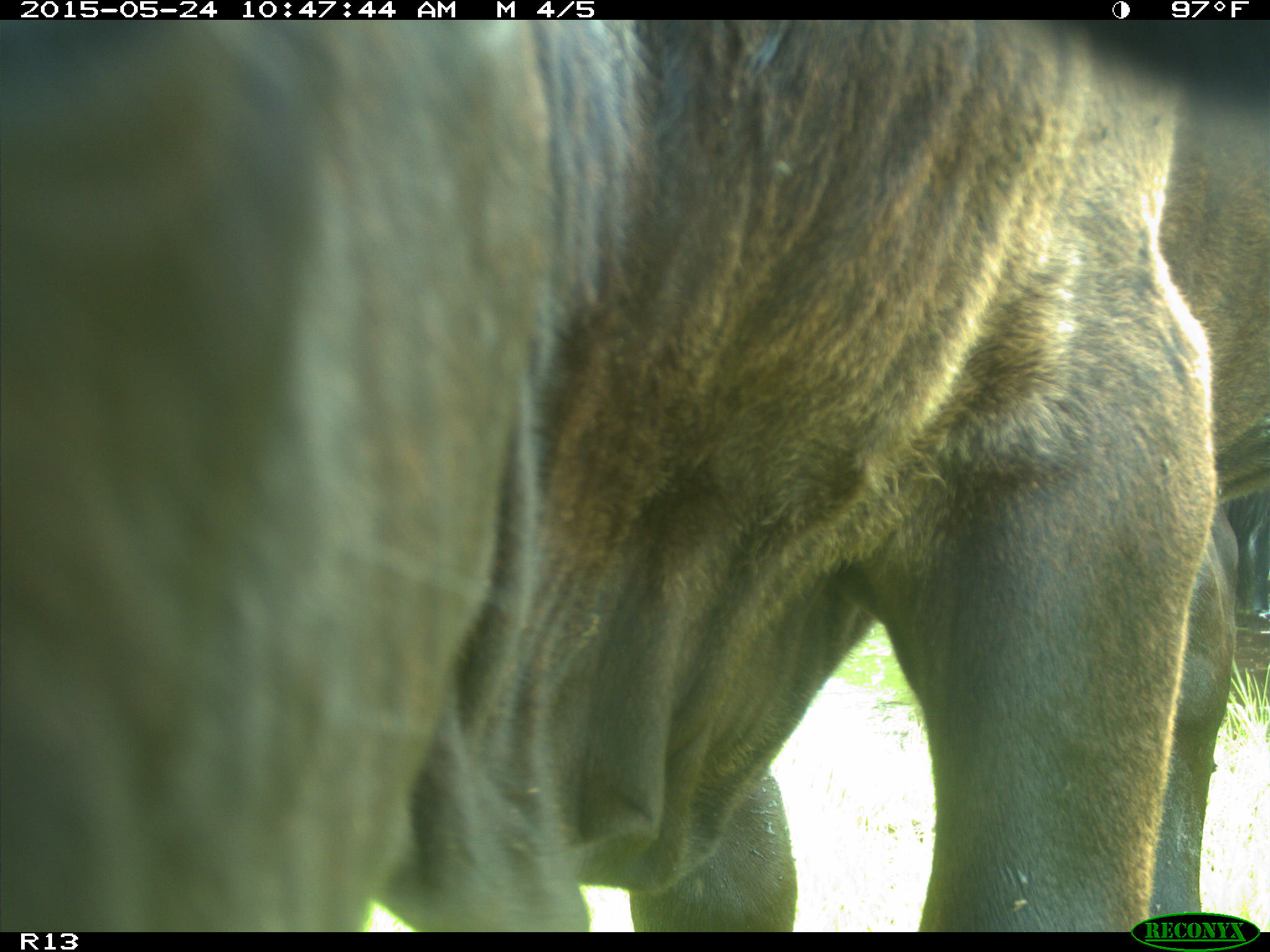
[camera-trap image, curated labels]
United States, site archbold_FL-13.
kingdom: Animalia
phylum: Chordata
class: Mammalia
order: Artiodactyla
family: Bovidae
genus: Bos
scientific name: Bos taurus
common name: domestic cow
Bos taurus (domestic cow).